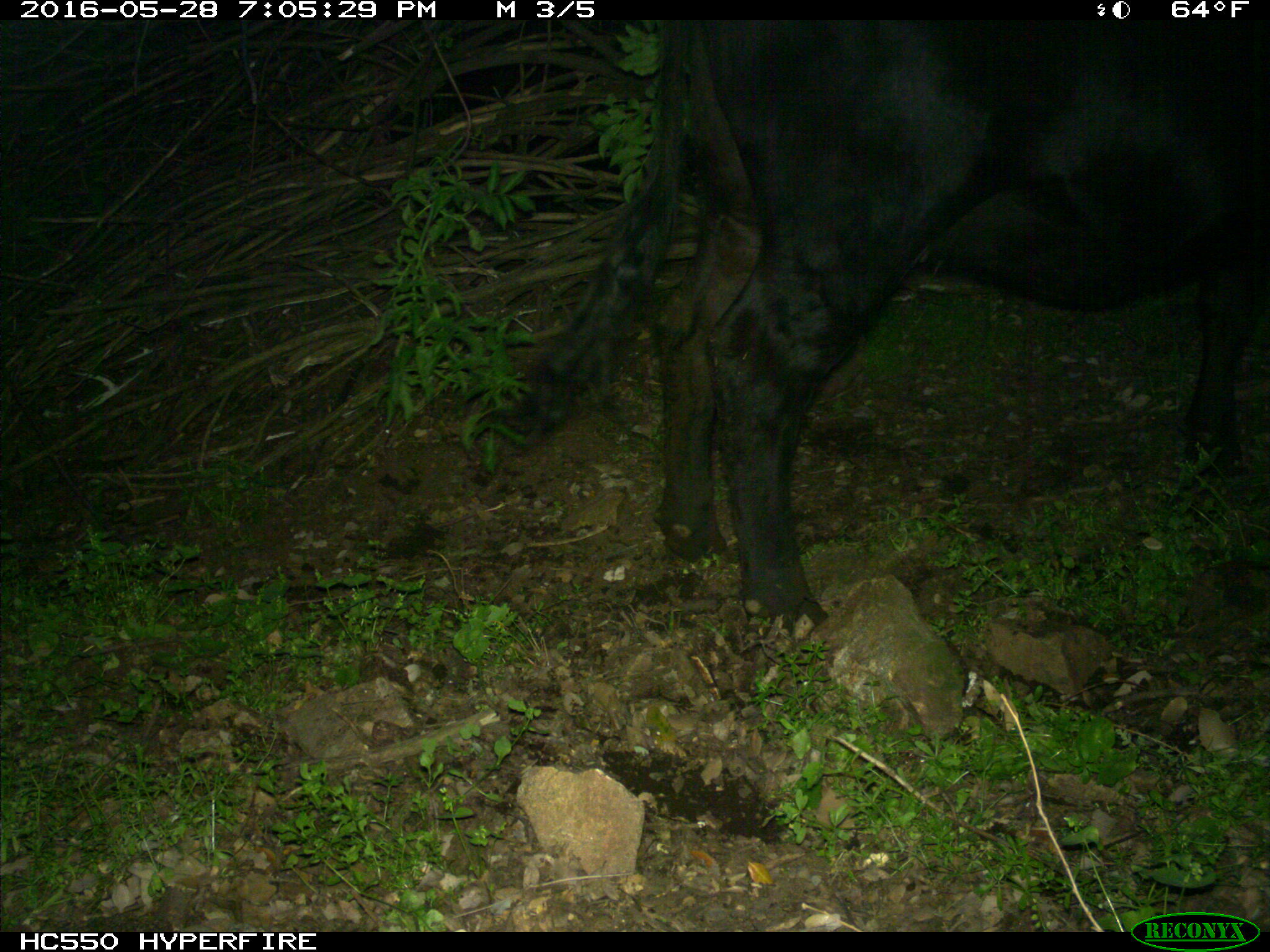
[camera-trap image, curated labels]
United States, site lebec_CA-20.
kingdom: Animalia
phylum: Chordata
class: Mammalia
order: Artiodactyla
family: Bovidae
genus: Bos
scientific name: Bos taurus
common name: domestic cow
Bos taurus (domestic cow).